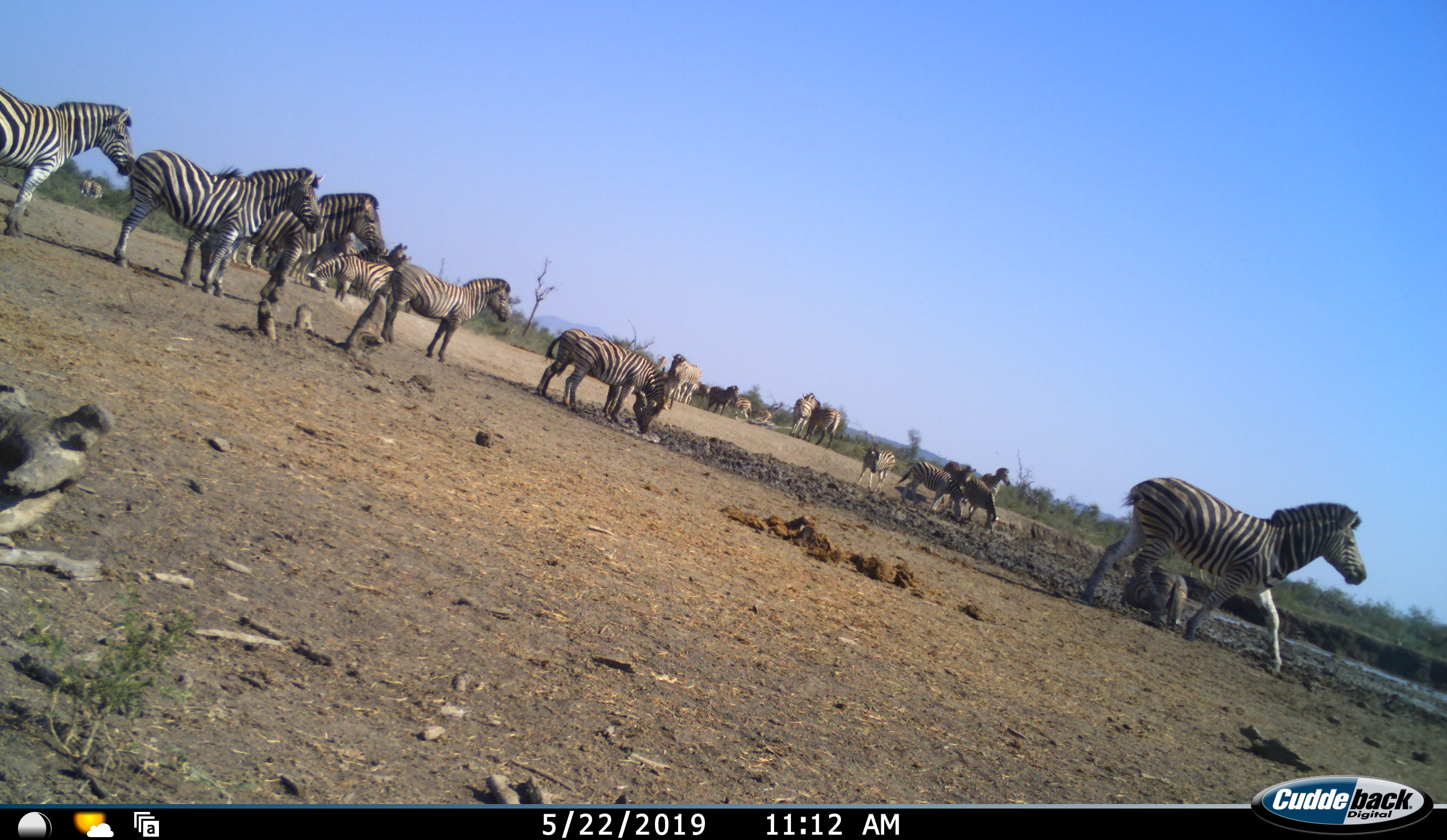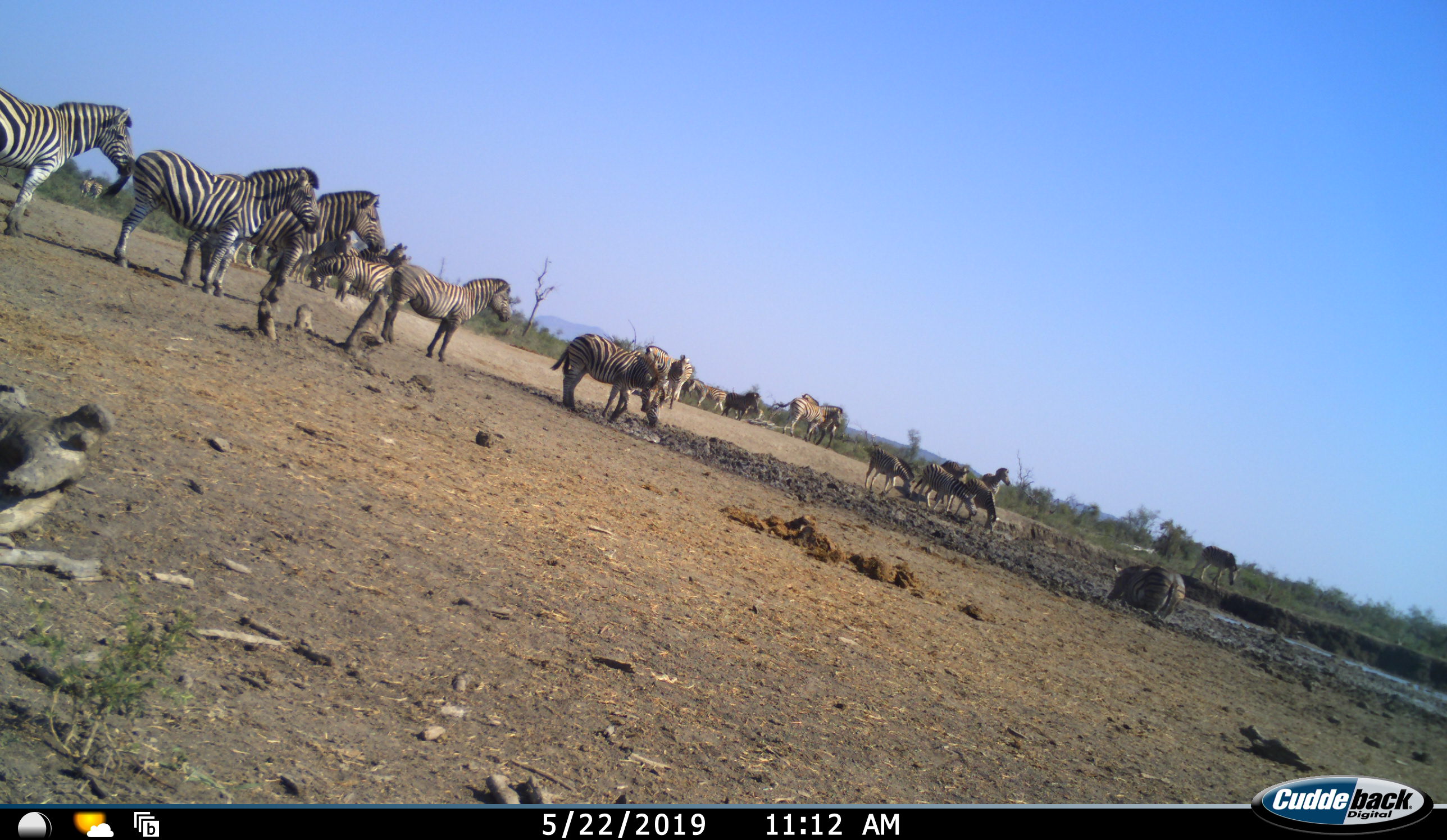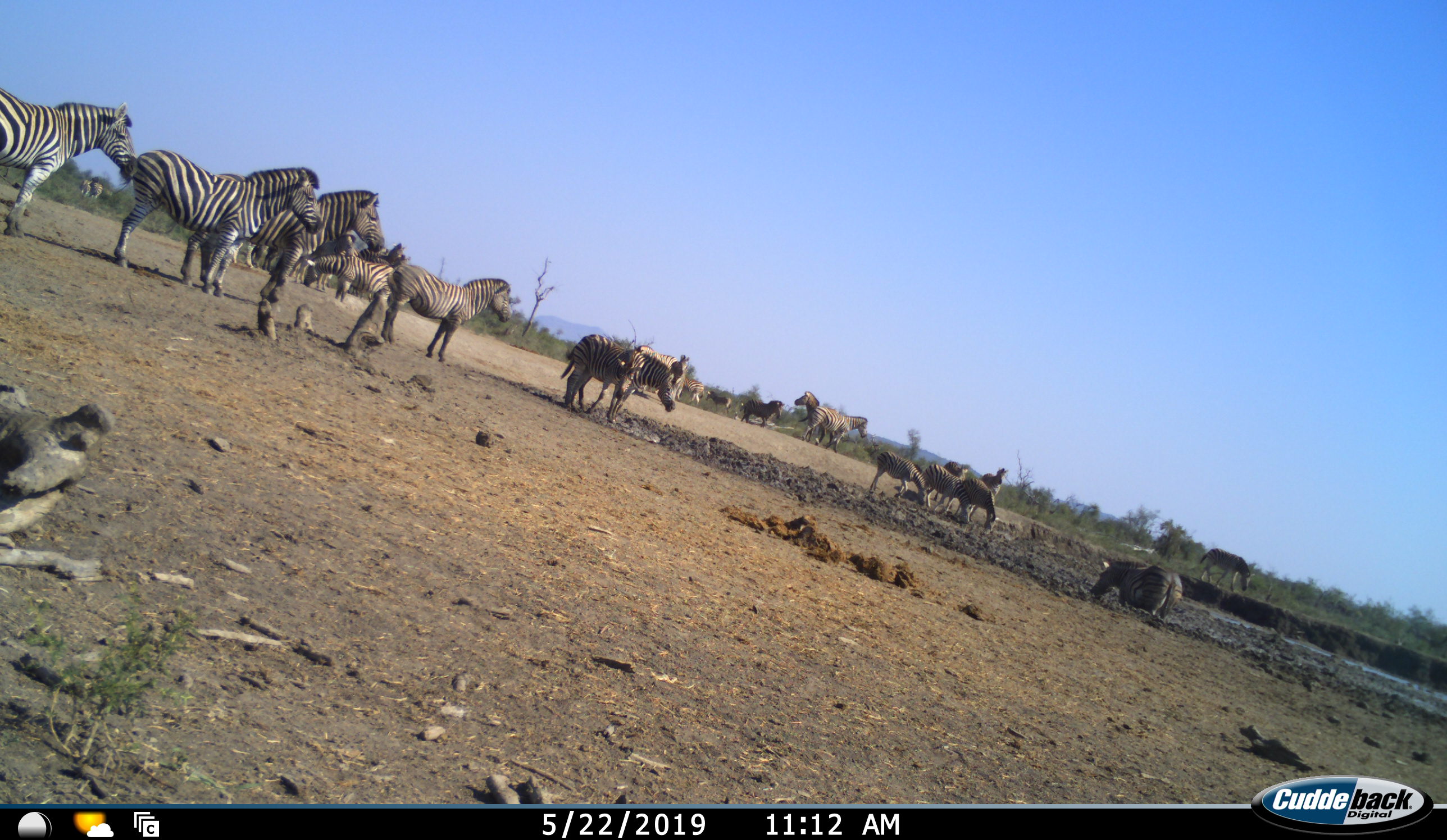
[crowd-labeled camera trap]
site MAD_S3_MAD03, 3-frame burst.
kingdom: Animalia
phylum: Chordata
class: Mammalia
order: Perissodactyla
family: Equidae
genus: Equus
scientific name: Equus quagga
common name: plains zebra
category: zebraplains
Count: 11-50.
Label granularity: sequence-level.